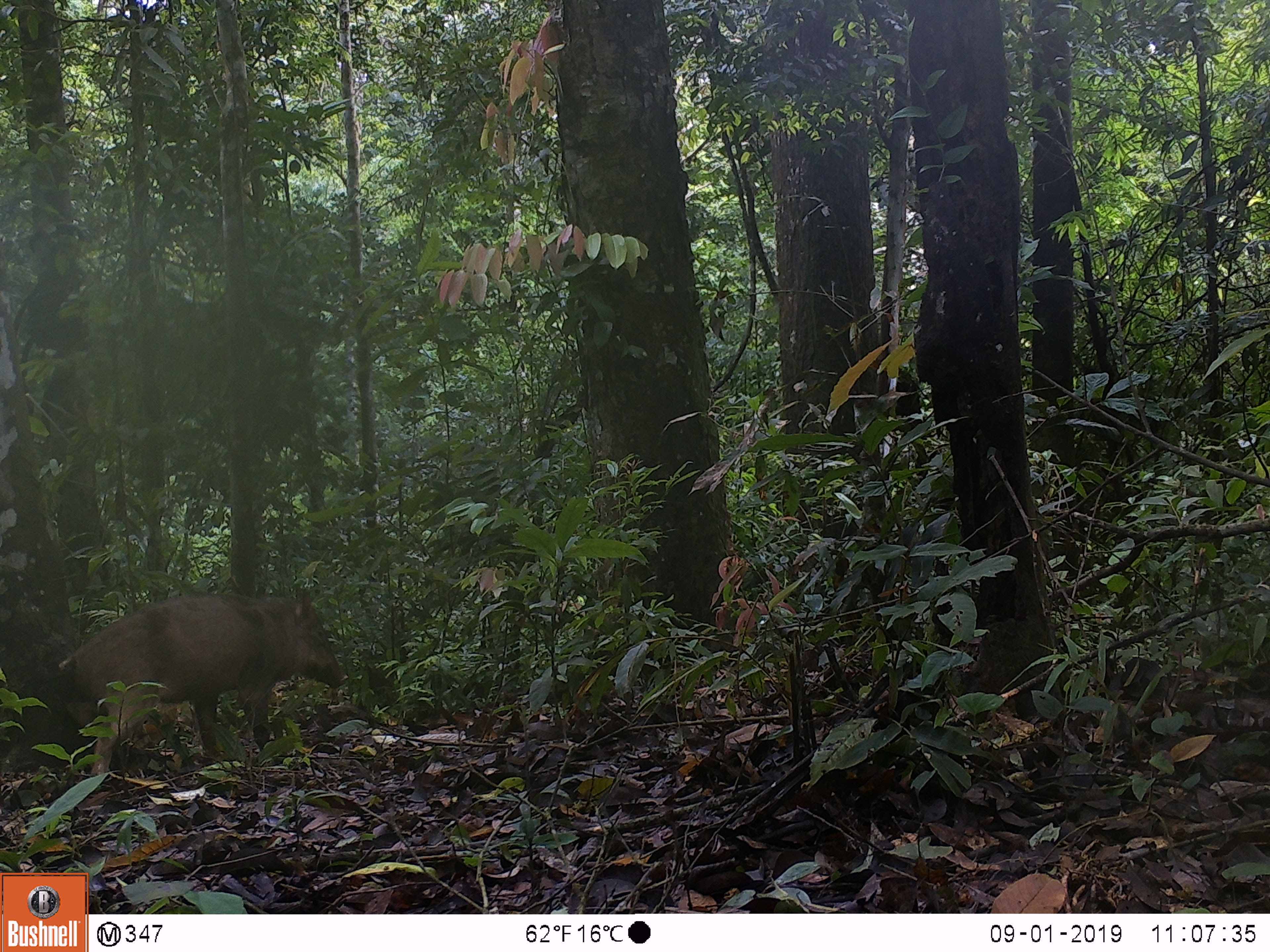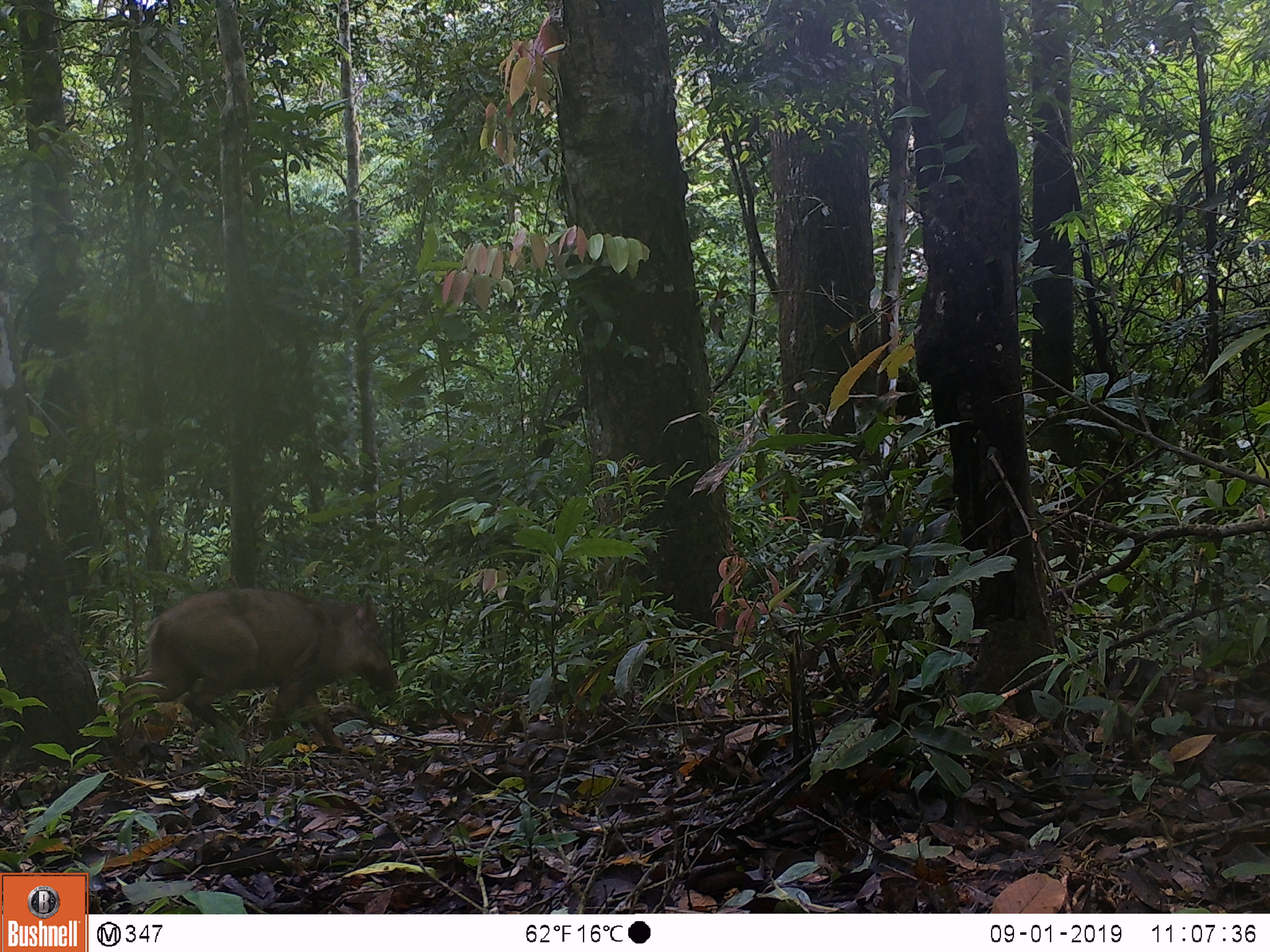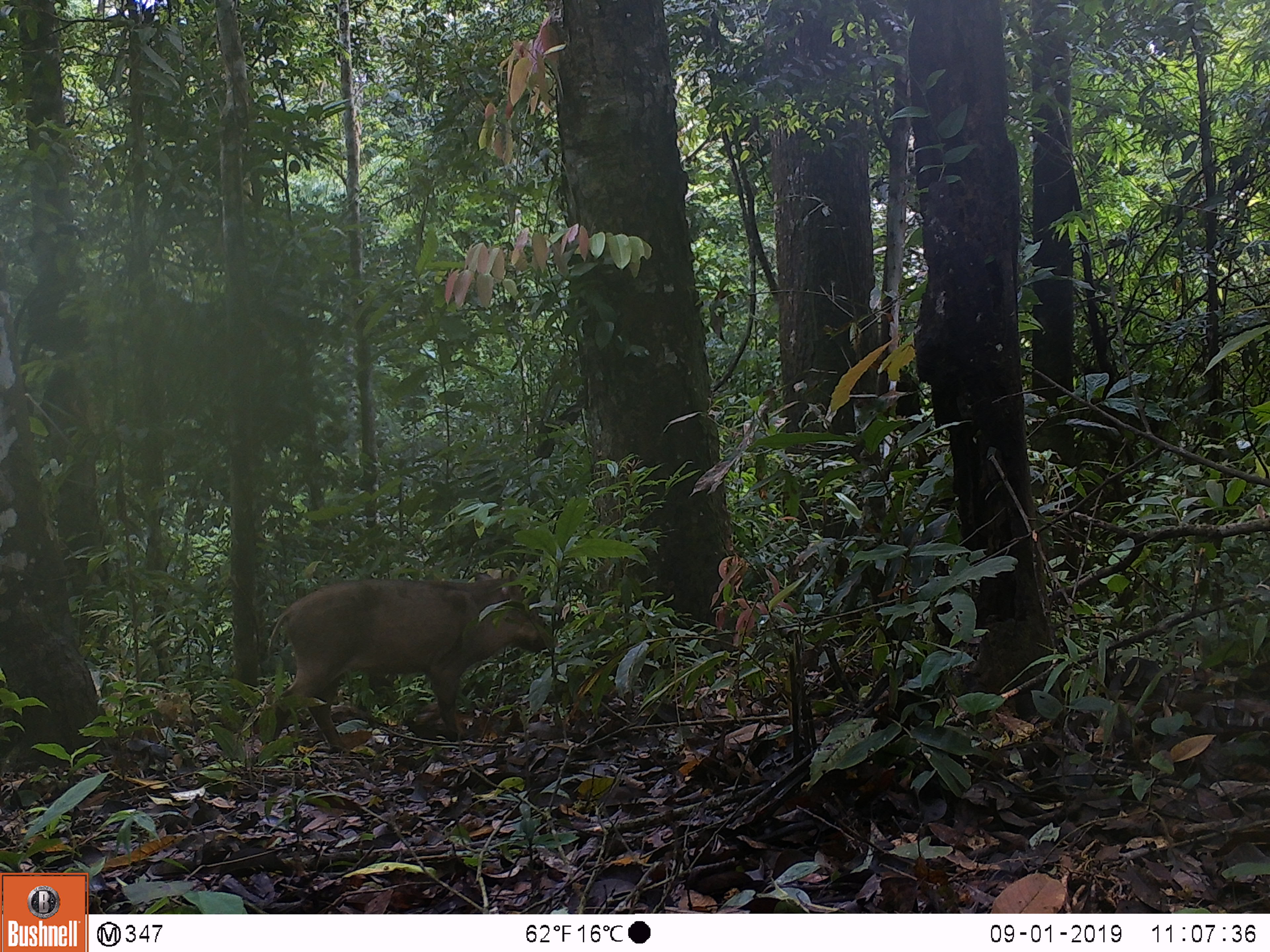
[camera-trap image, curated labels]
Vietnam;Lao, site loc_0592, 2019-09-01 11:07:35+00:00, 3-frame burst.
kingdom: Animalia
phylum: Chordata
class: Mammalia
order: Artiodactyla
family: Suidae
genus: Sus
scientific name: Sus scrofa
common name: eurasian wild pig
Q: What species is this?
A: Eurasian wild pig (Sus scrofa).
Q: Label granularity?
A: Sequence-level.